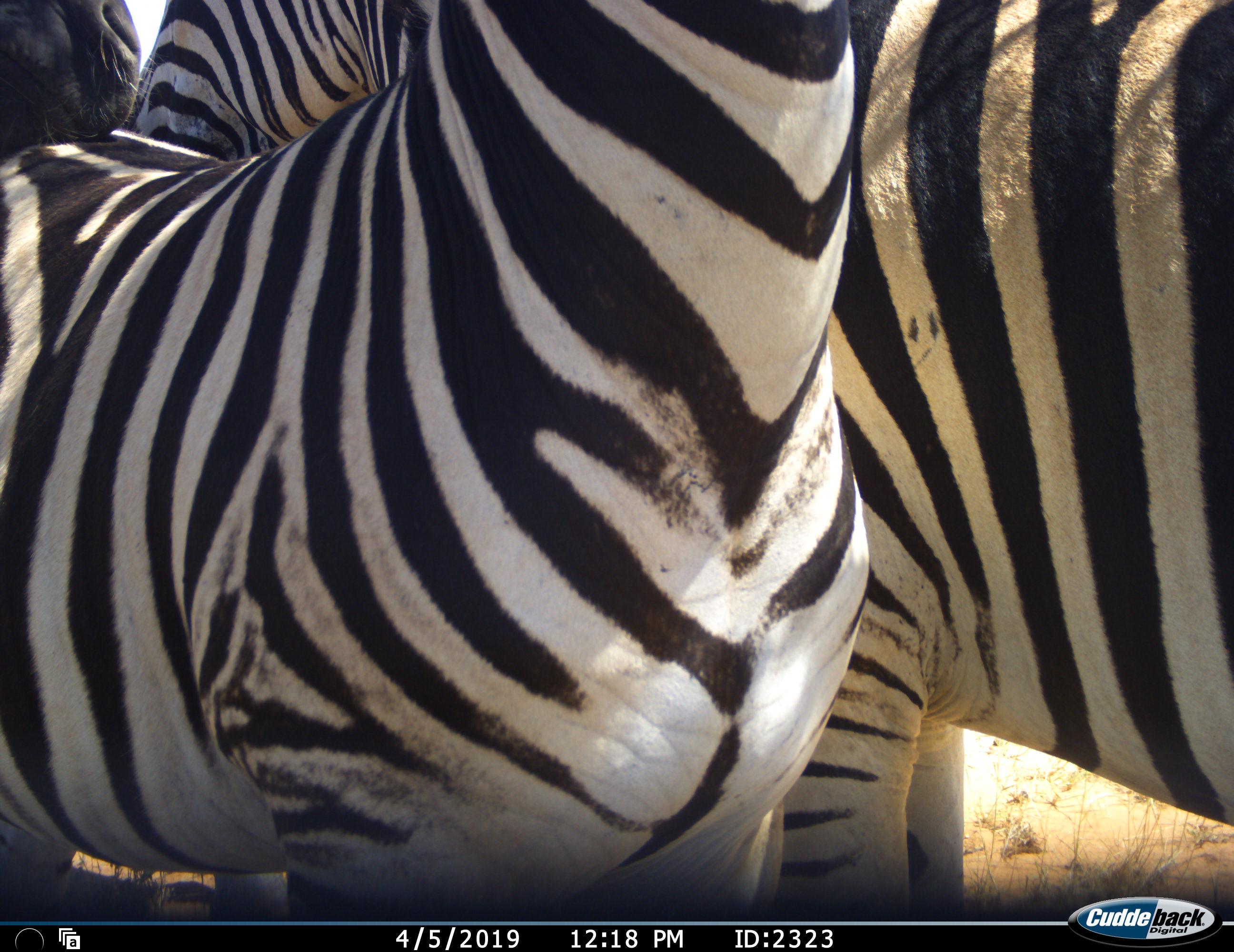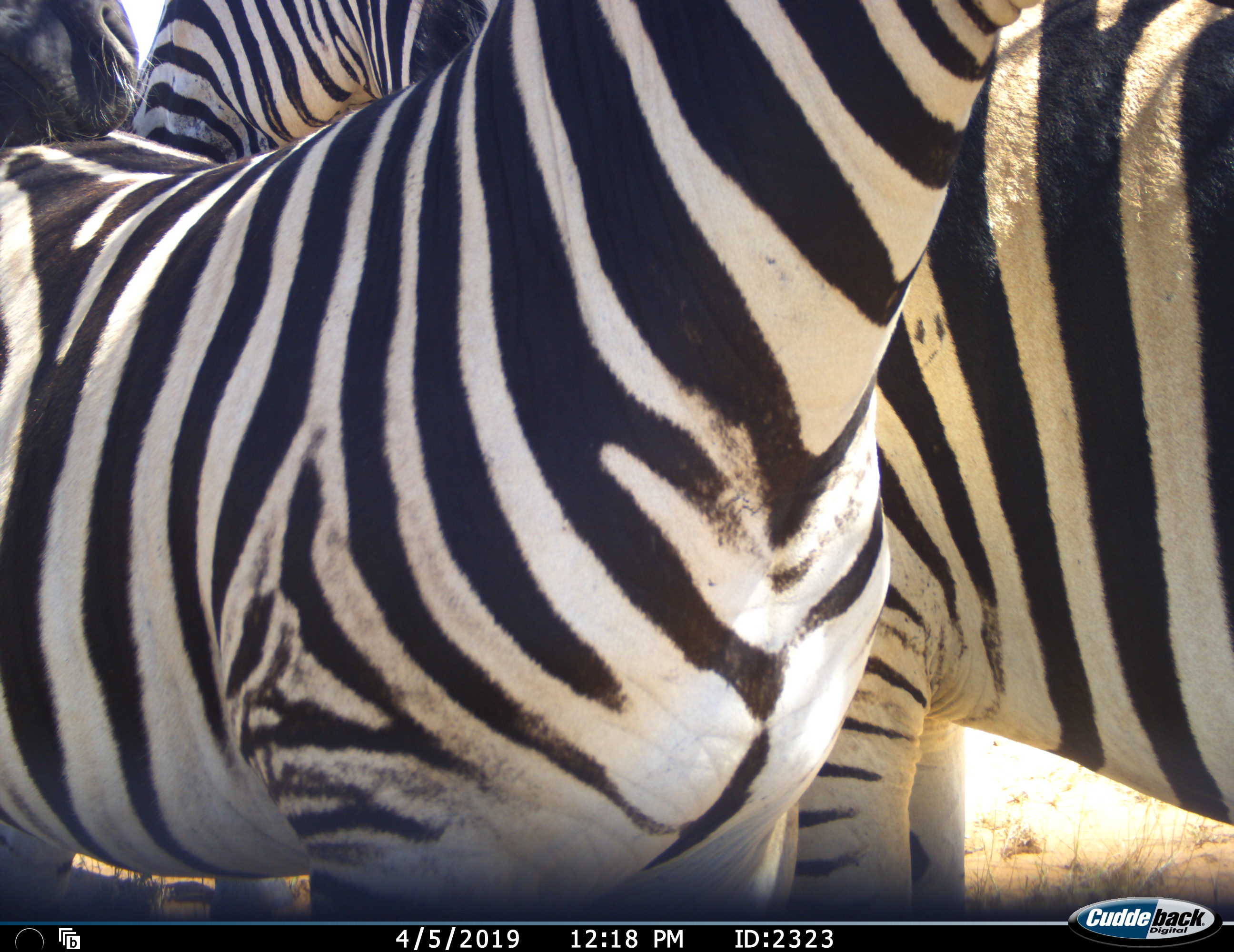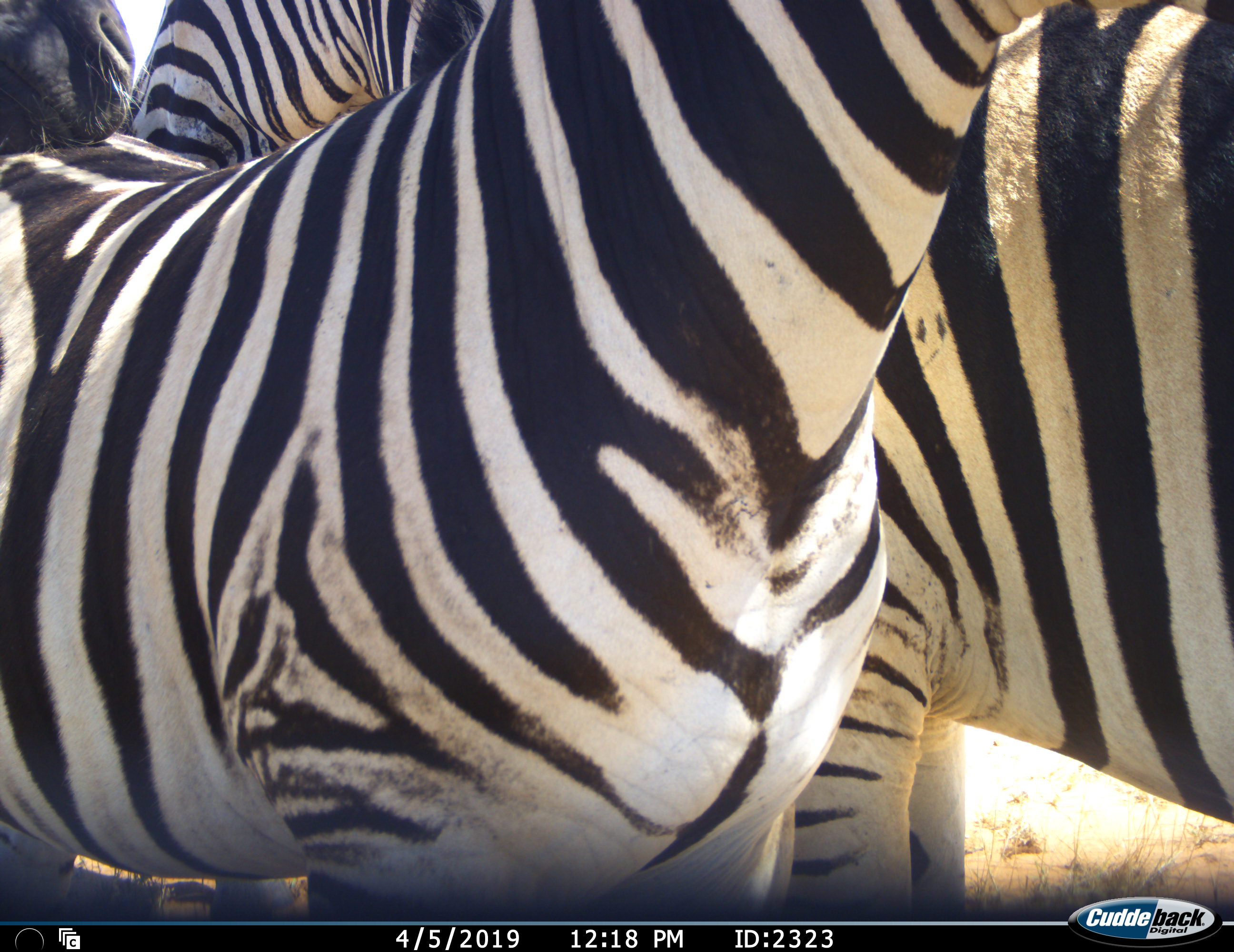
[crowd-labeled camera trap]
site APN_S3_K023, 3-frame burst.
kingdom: Animalia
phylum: Chordata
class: Mammalia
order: Perissodactyla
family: Equidae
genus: Equus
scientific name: Equus quagga burchellii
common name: burchell's zebra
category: zebraburchells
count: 4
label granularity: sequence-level